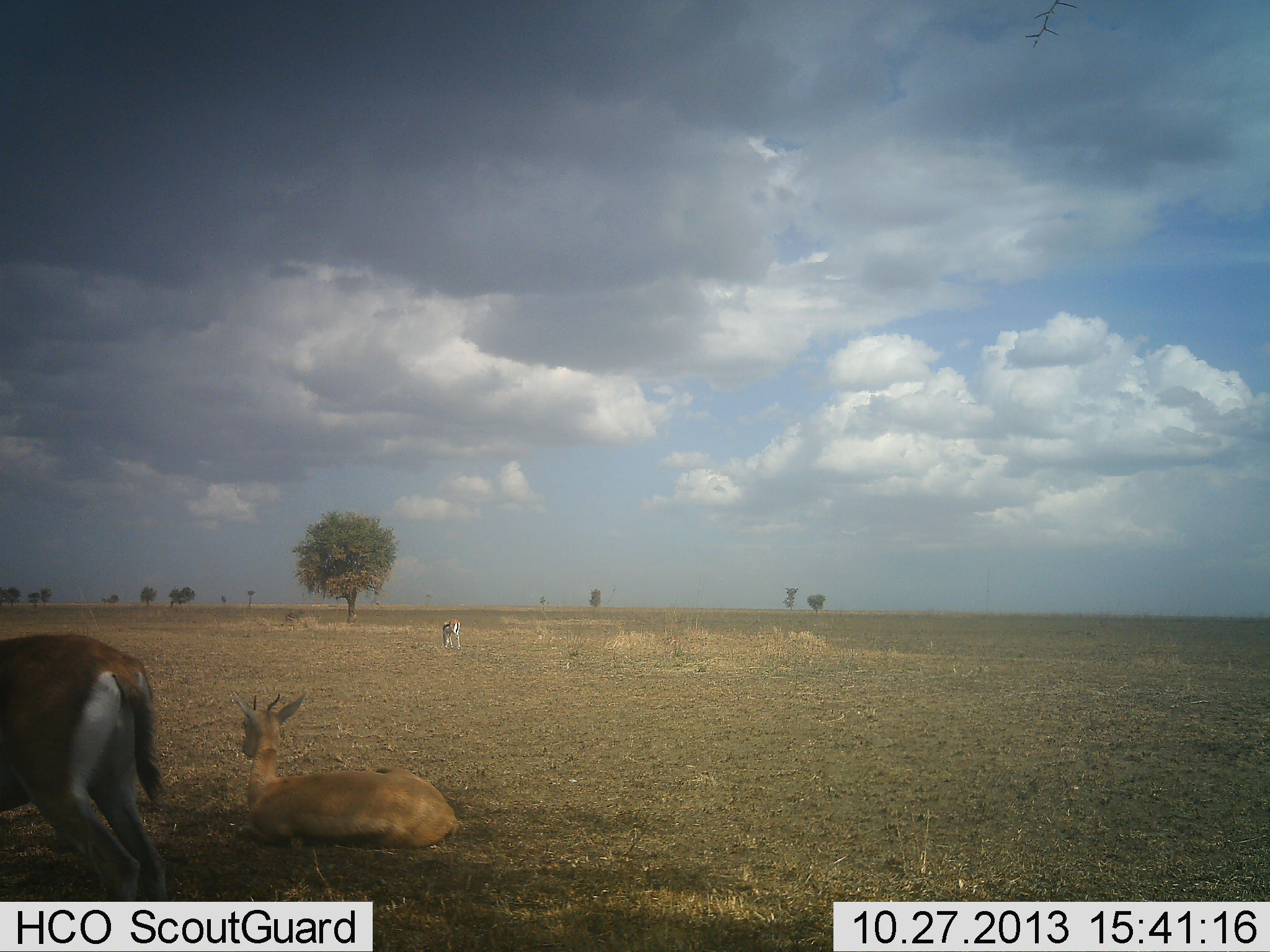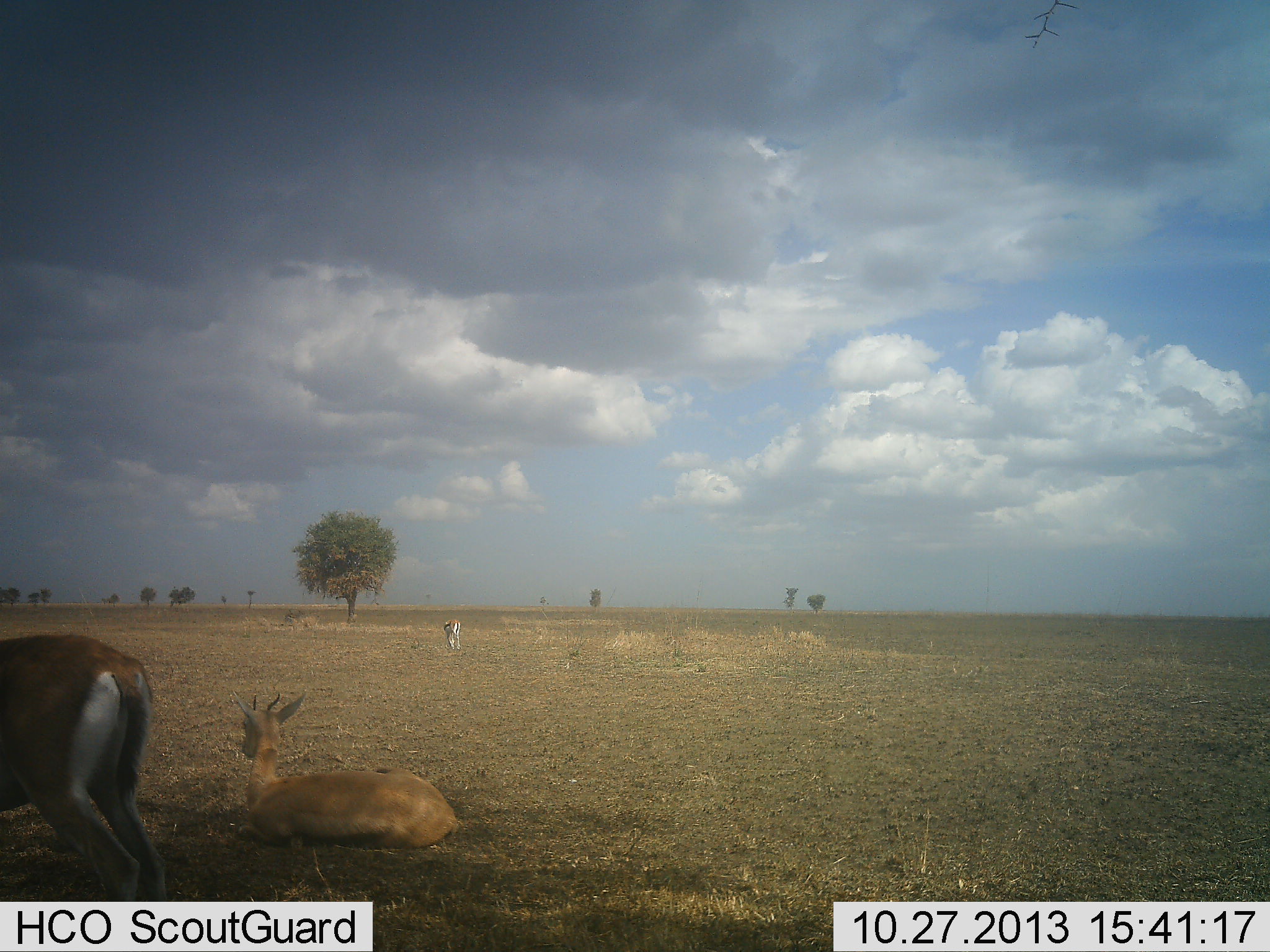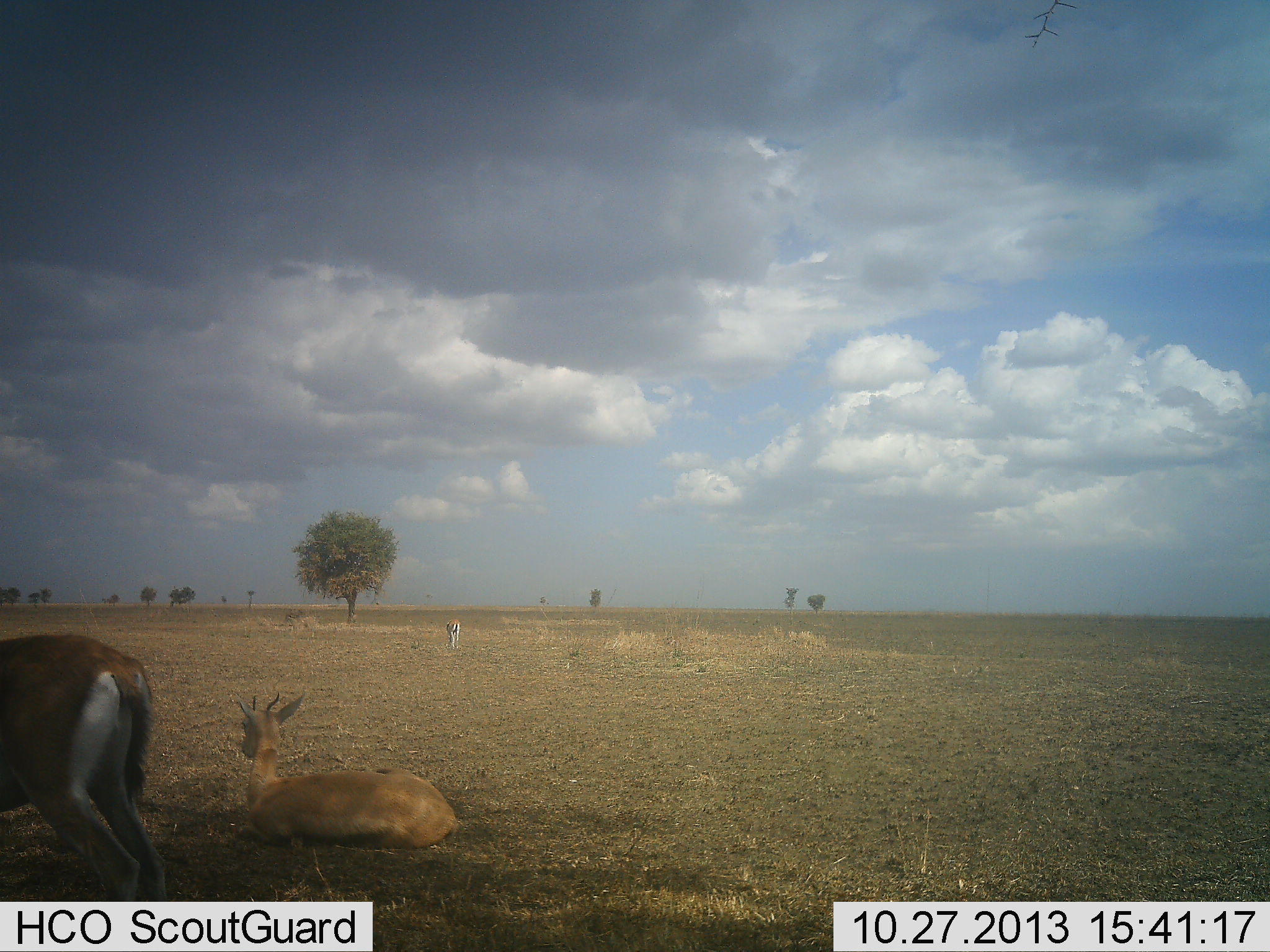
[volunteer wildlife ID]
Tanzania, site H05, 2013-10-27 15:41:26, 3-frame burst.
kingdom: Animalia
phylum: Chordata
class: Mammalia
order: Artiodactyla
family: Bovidae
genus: Eudorcas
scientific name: Eudorcas thomsonii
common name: thomson's gazelle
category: gazellethomsons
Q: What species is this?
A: Gazellethomsons (thomson's gazelle) (Eudorcas thomsonii).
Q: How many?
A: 3.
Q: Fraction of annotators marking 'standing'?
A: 80%.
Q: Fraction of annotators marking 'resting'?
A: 100%.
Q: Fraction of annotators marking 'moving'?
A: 0%.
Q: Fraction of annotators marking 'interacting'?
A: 0%.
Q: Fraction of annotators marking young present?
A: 10%.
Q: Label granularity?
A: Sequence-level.